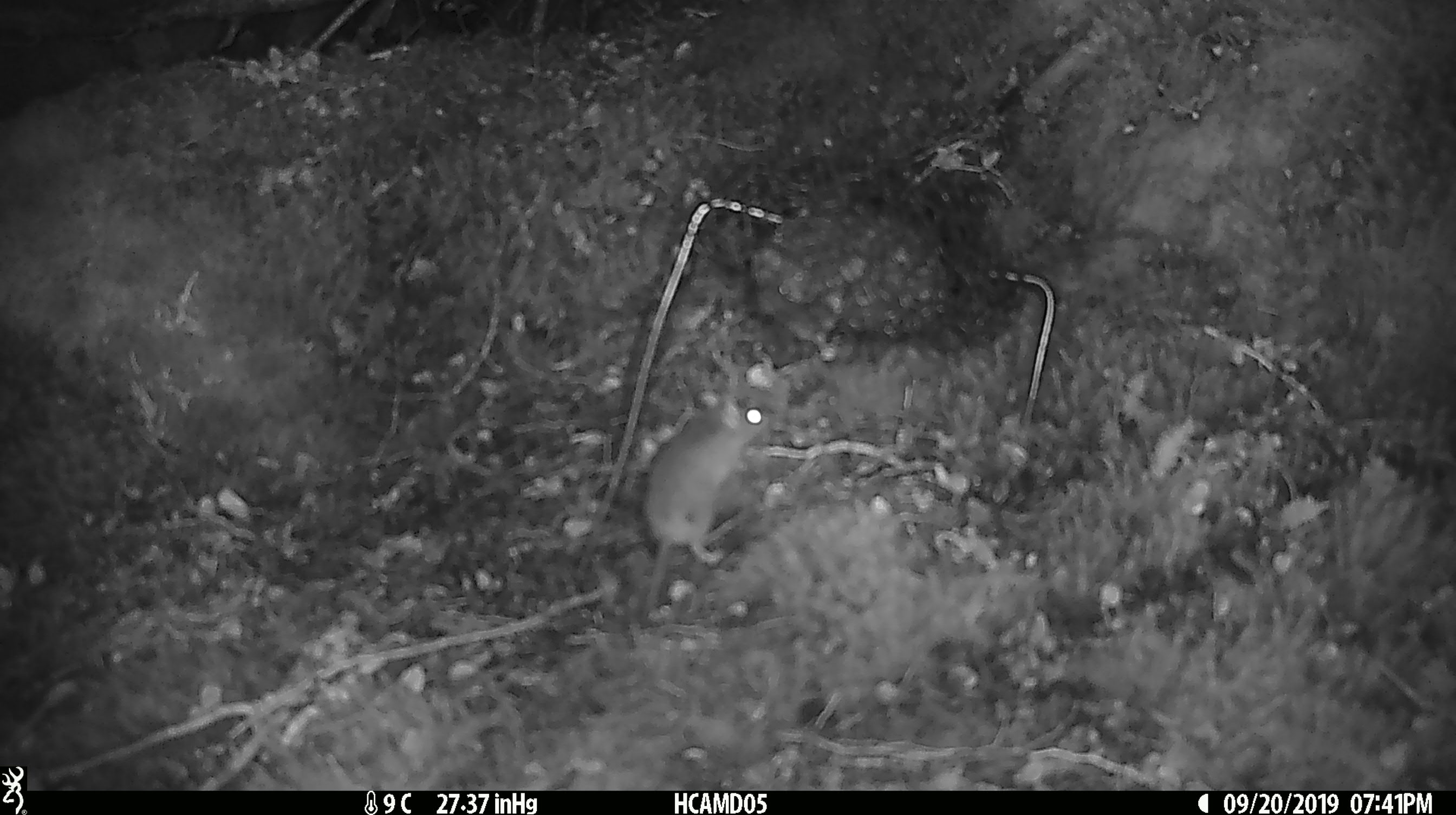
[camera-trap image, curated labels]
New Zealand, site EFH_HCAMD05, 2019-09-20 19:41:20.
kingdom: Animalia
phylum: Chordata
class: Mammalia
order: Rodentia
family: Muridae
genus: Mus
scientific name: Mus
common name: mouse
Mouse (Mus).